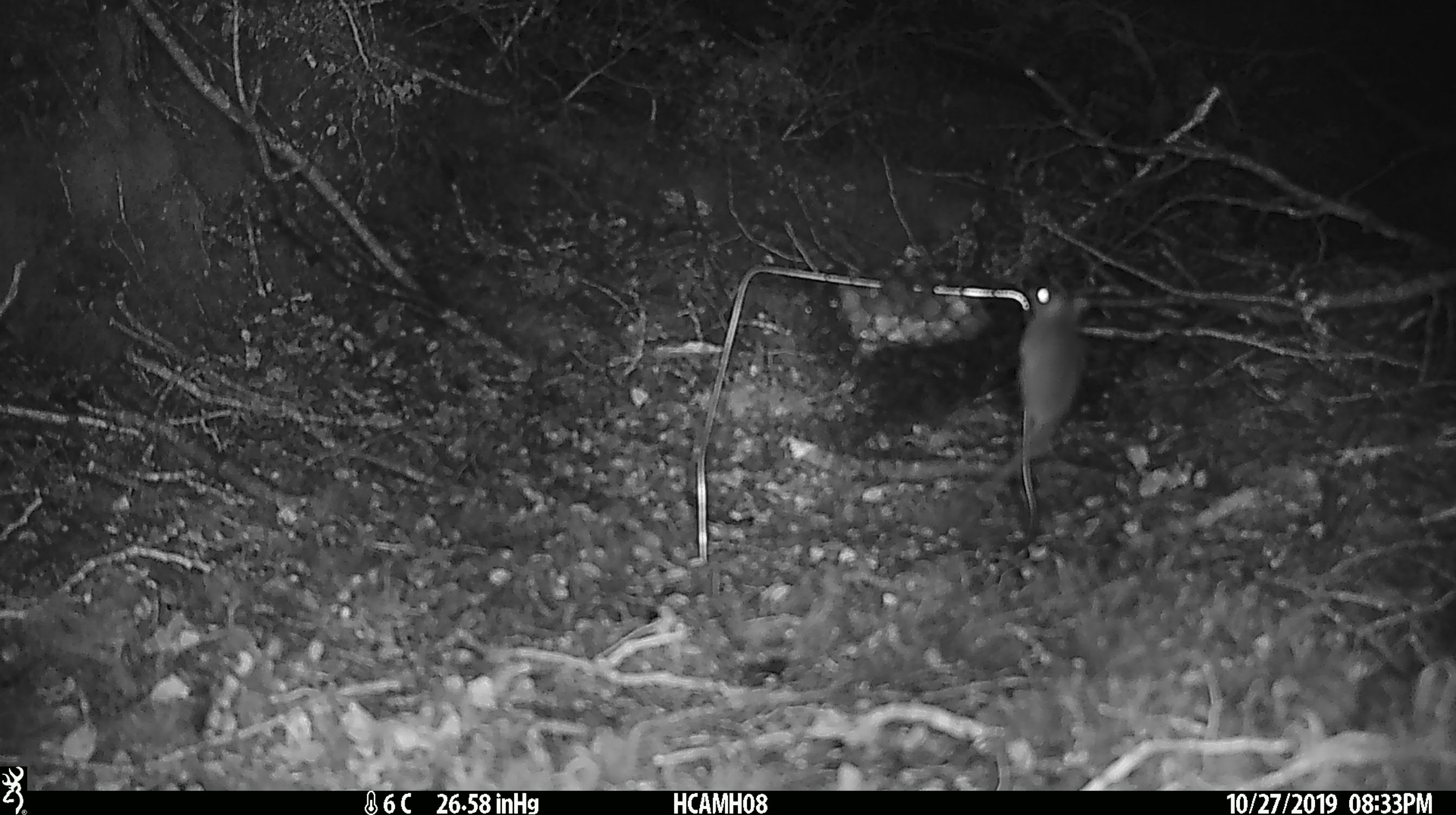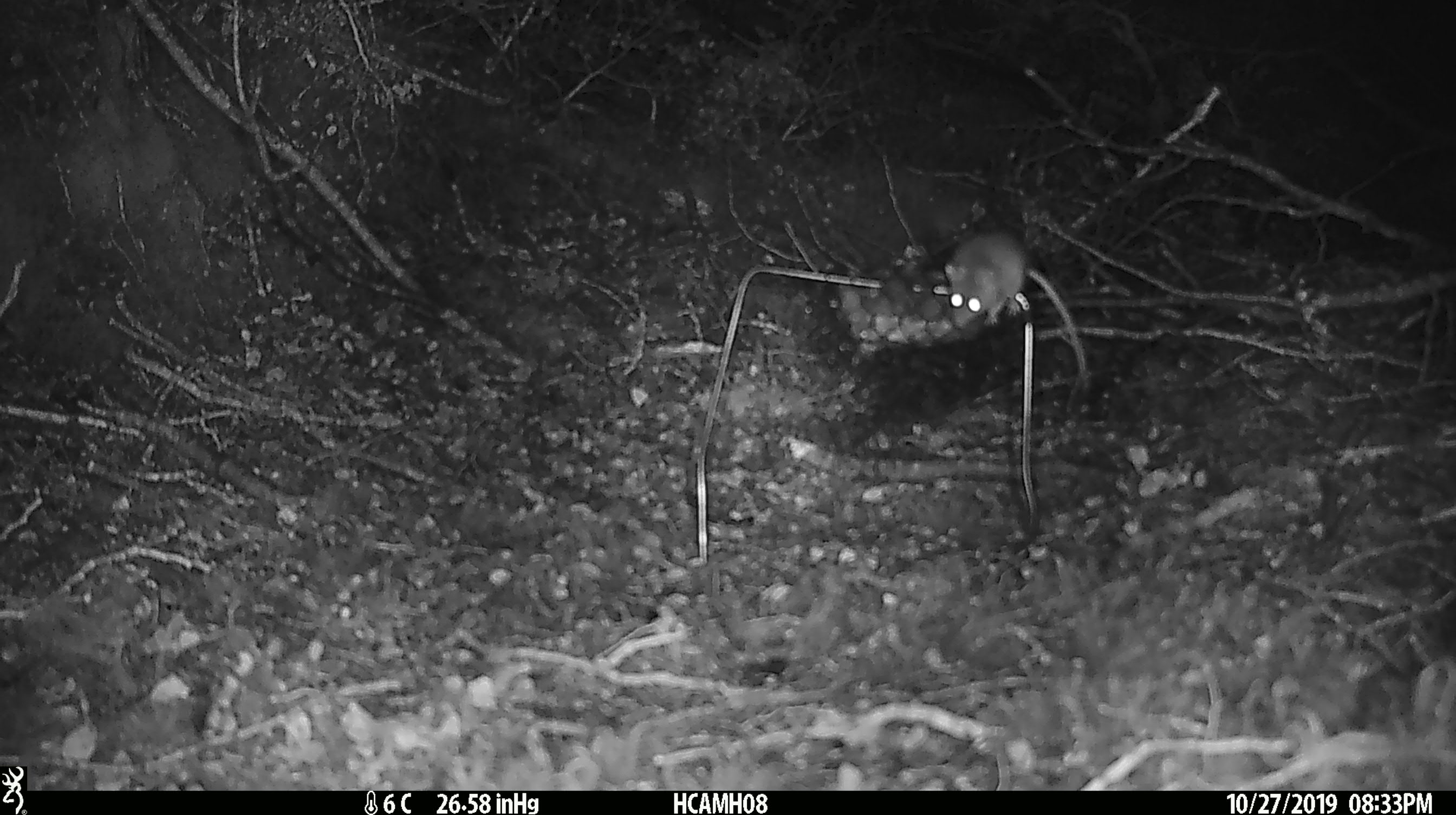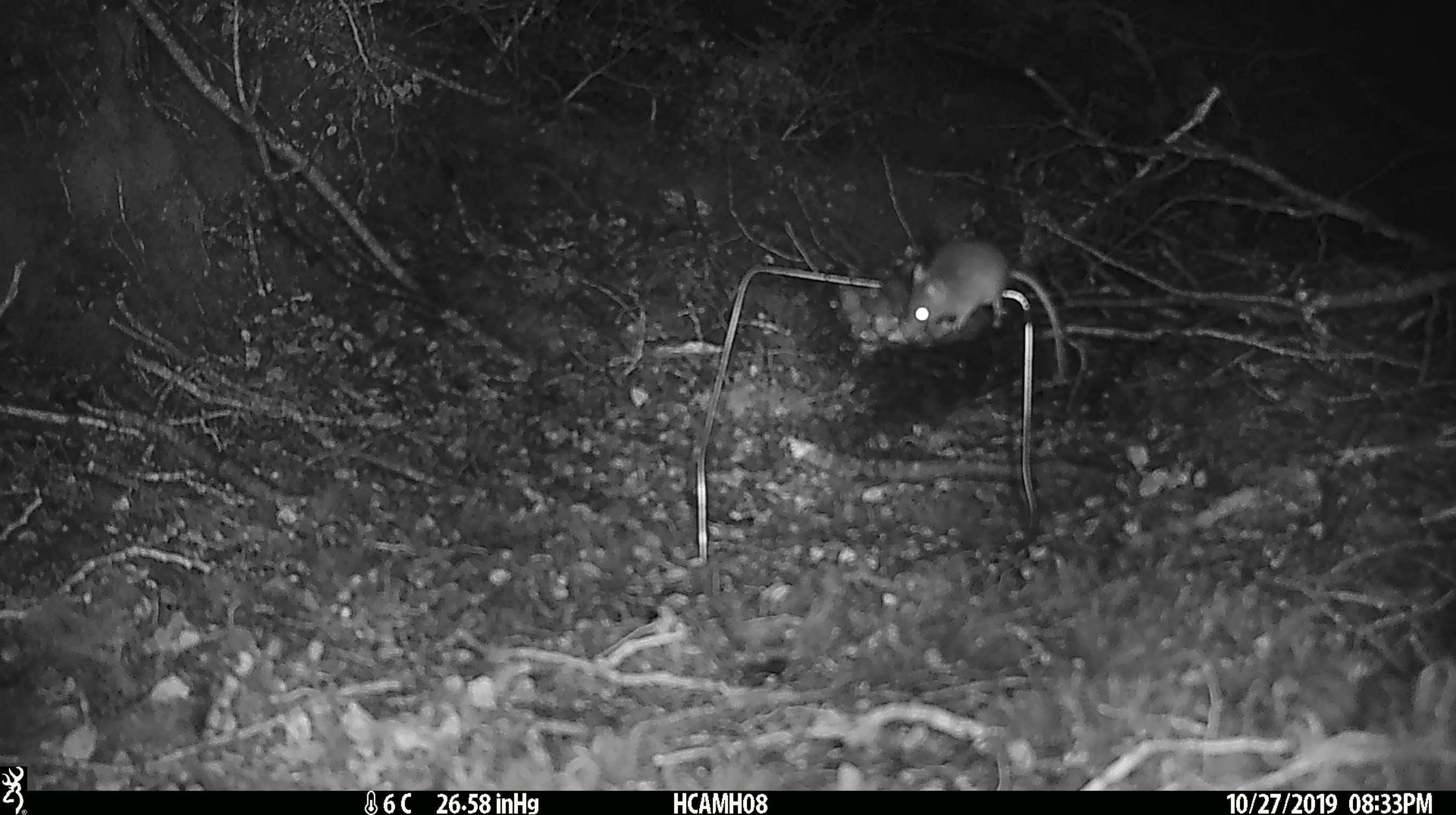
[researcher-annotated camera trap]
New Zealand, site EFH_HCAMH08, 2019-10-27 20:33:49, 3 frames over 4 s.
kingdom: Animalia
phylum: Chordata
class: Mammalia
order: Rodentia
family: Muridae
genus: Mus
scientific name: Mus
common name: mouse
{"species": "mouse (Mus)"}